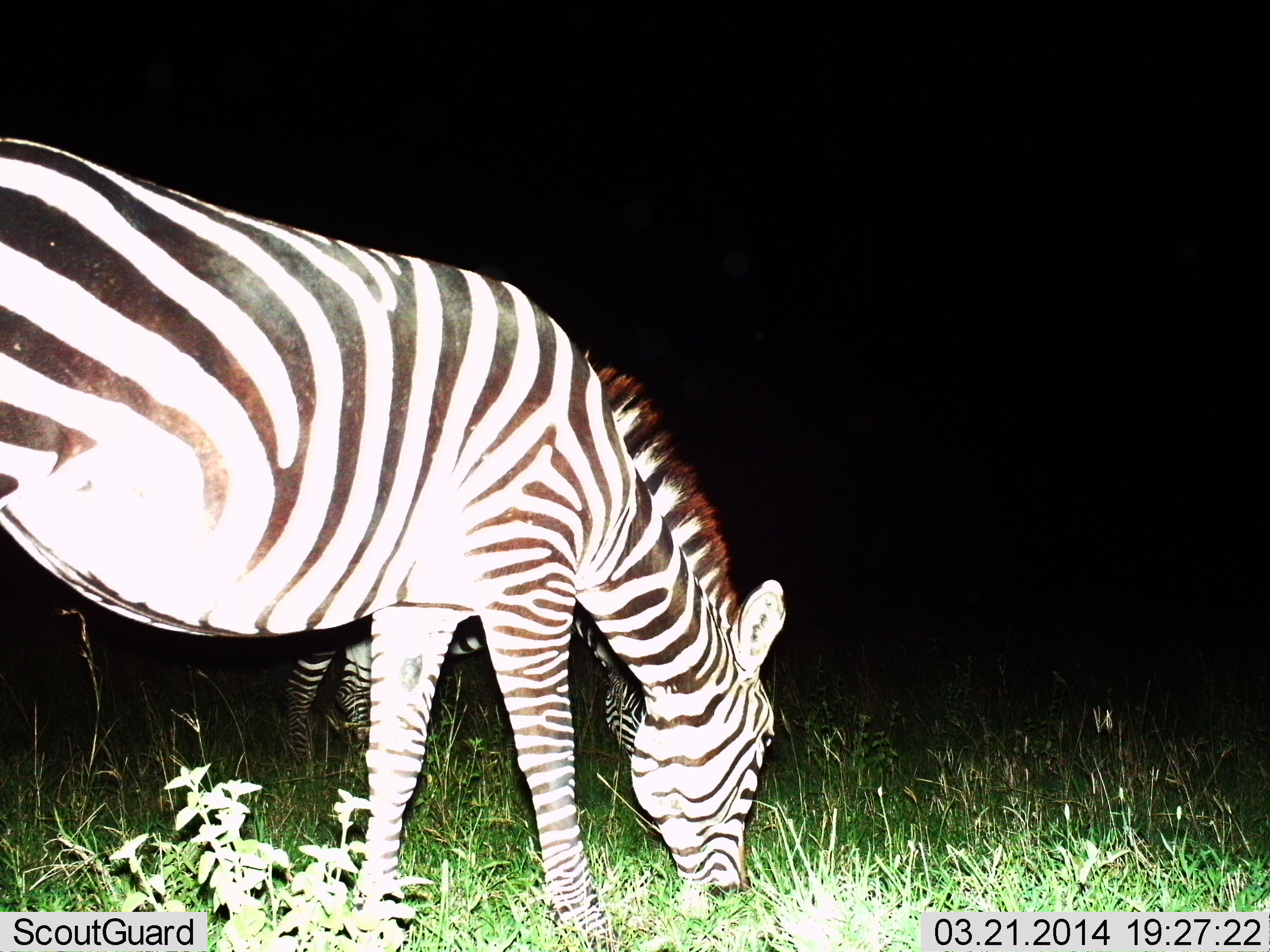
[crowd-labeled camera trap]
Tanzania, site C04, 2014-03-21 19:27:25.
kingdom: Animalia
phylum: Chordata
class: Mammalia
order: Perissodactyla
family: Equidae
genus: Equus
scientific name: Equus quagga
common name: plains zebra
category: zebra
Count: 2.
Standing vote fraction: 10%.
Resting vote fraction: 0%.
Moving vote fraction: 0%.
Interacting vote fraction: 0%.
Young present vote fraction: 0%.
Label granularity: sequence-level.